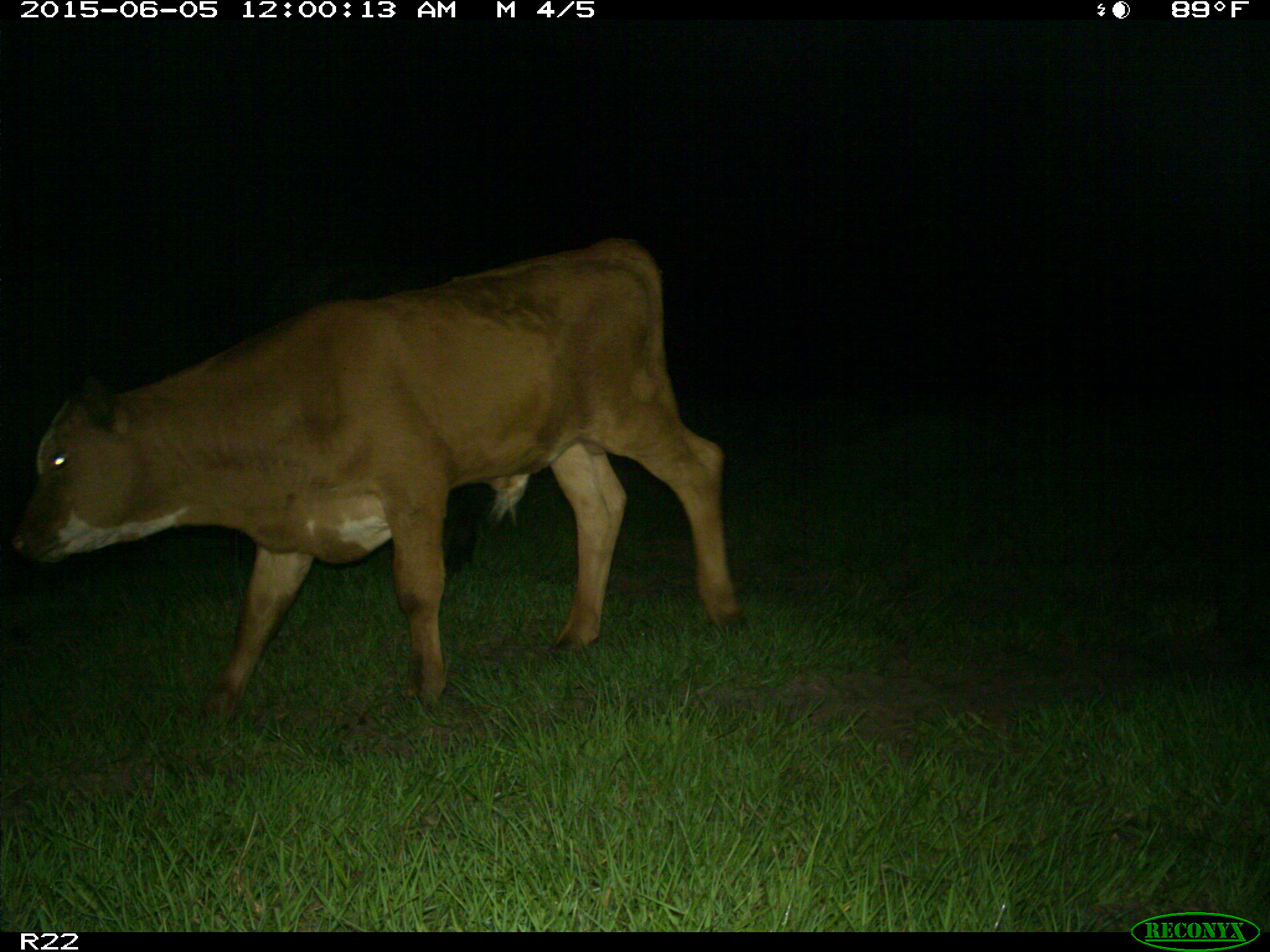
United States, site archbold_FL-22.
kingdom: Animalia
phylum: Chordata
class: Mammalia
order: Artiodactyla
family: Bovidae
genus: Bos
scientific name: Bos taurus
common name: domestic cow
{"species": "Bos taurus (domestic cow)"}